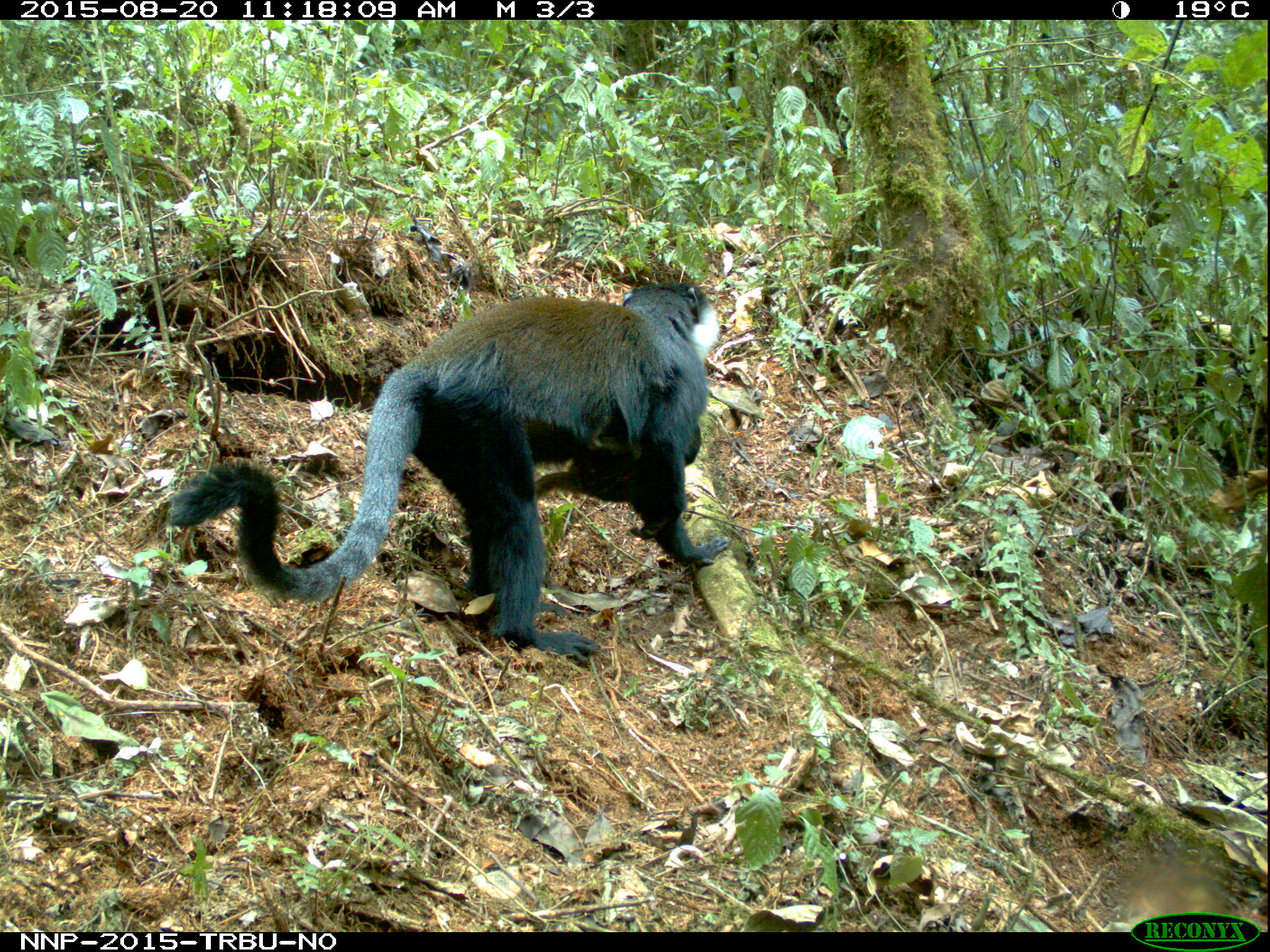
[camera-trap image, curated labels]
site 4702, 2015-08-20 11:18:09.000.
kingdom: Animalia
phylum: Chordata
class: Mammalia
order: Primates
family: Cercopithecidae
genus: Allochrocebus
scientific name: Allochrocebus lhoesti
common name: l'hoest's monkey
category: cercopithecus lhoesti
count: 2